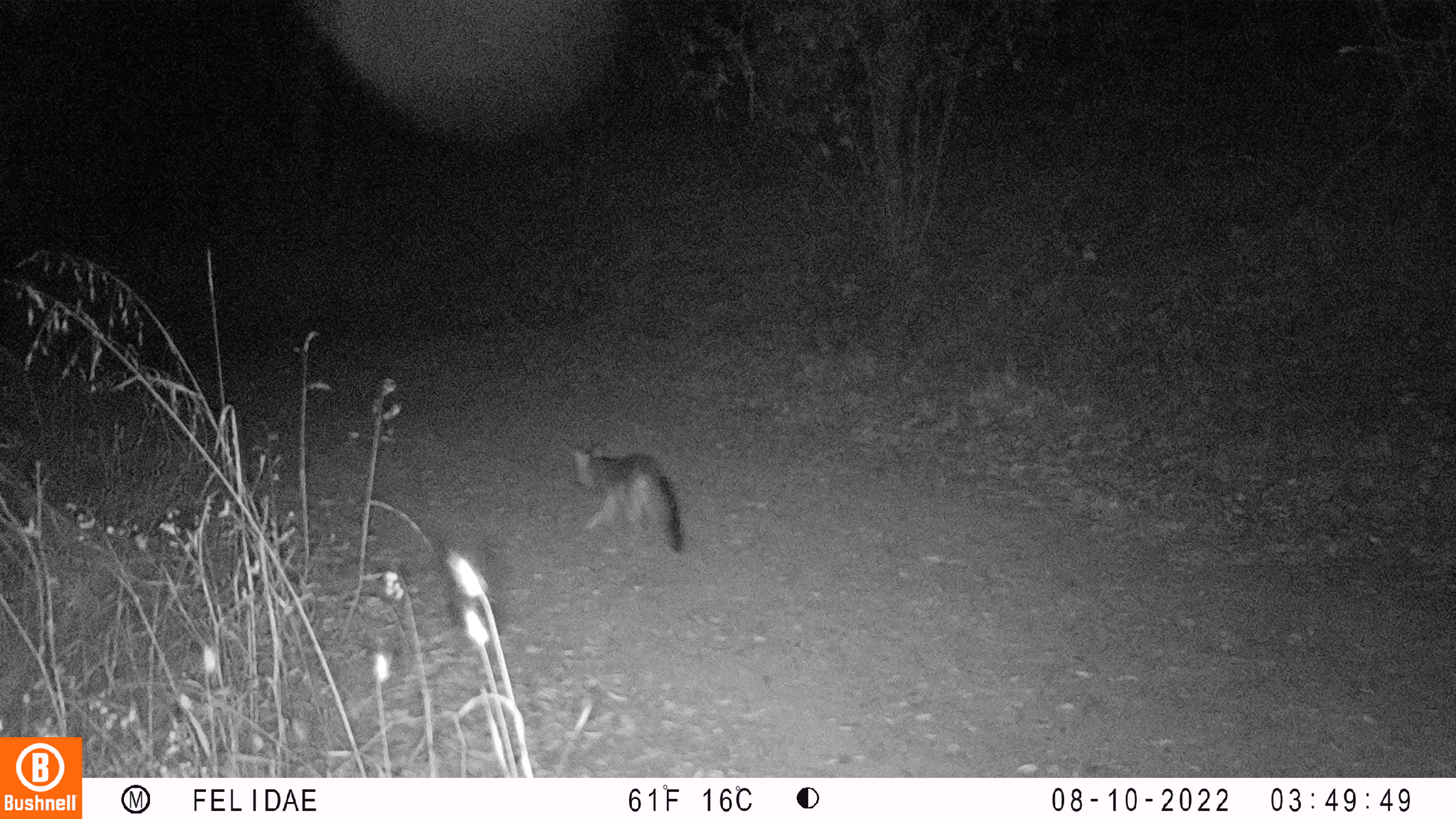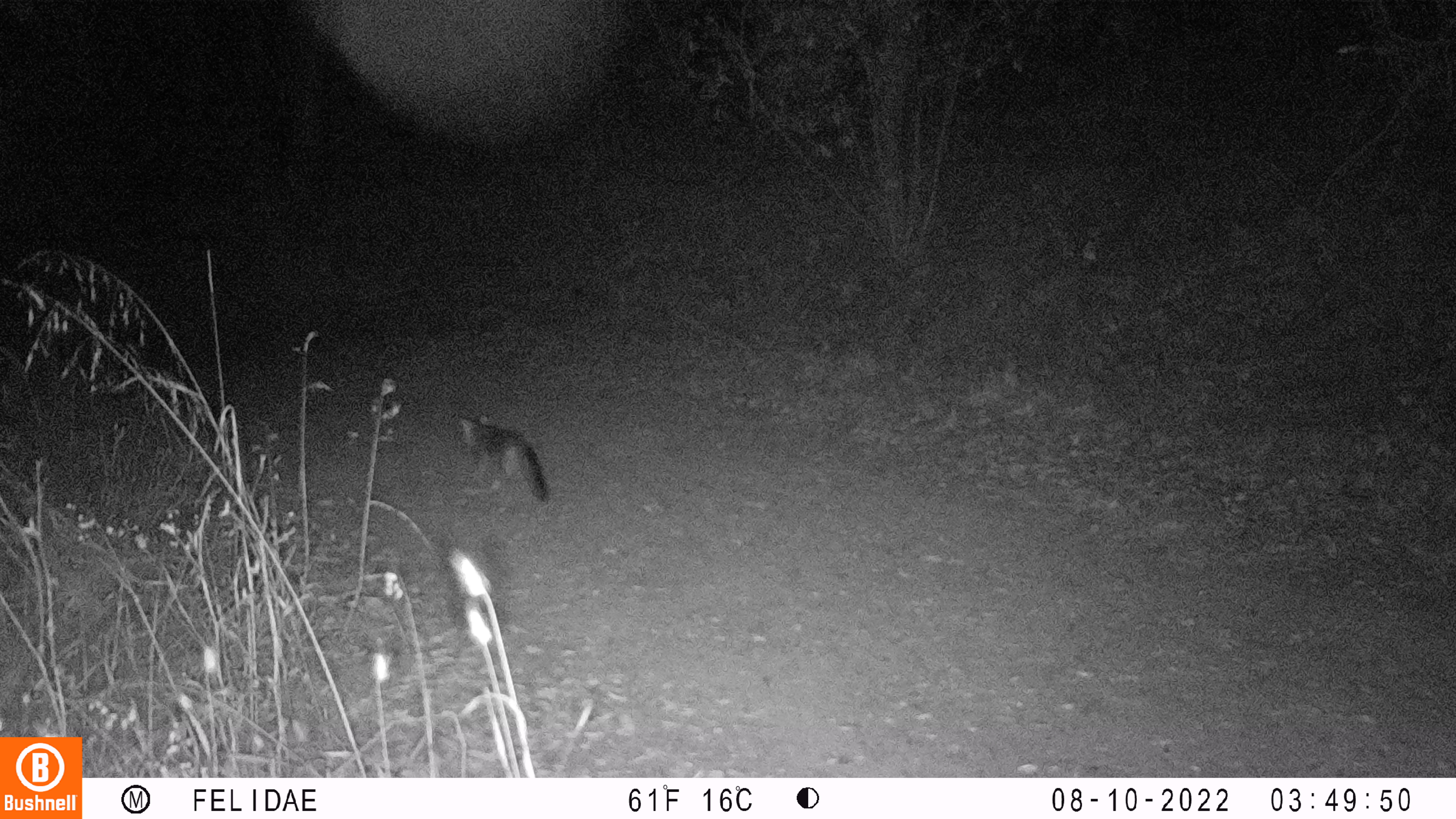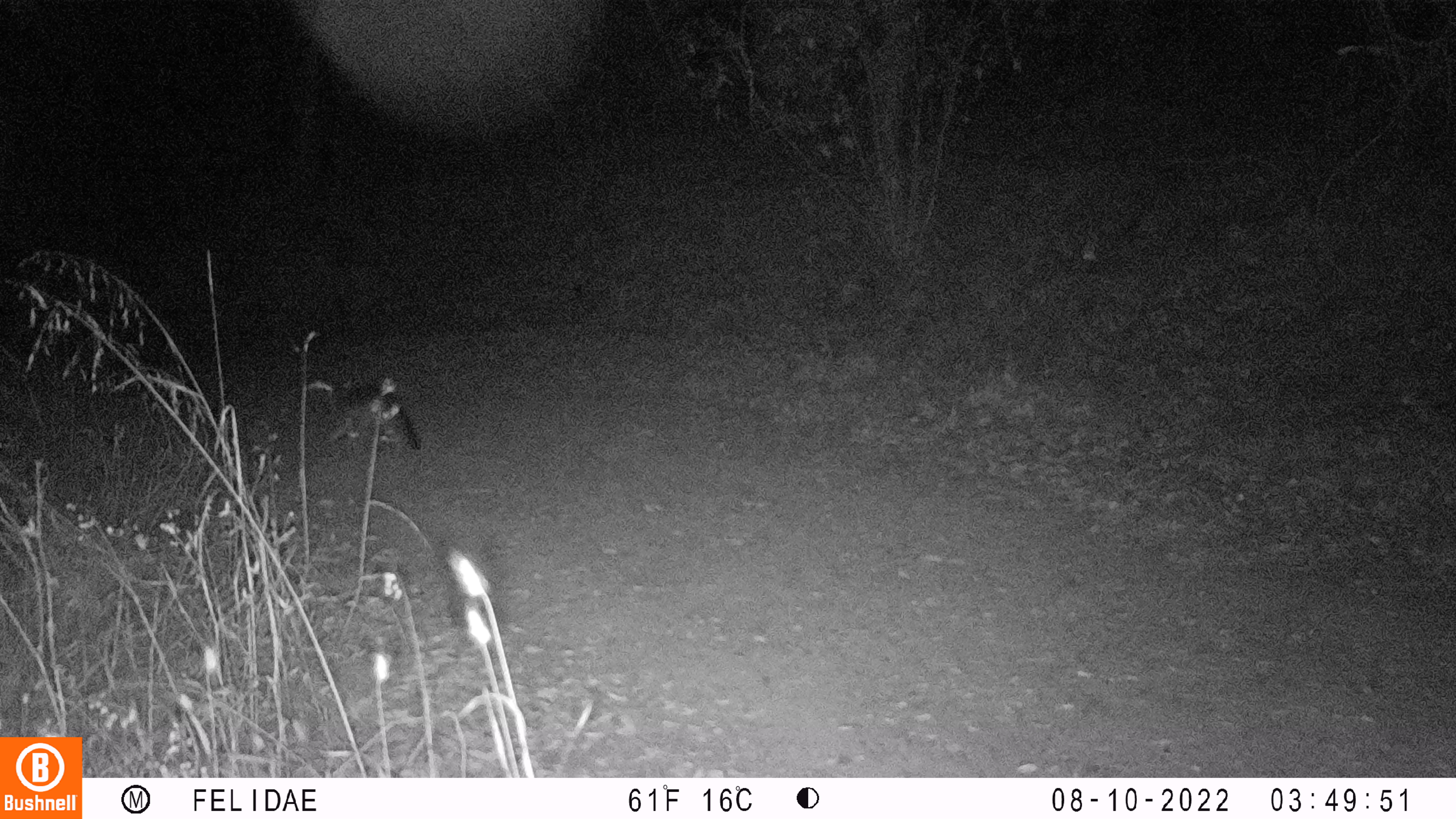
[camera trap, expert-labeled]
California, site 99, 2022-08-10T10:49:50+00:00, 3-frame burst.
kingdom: Animalia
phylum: Chordata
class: Mammalia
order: Carnivora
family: Canidae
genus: Urocyon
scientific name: Urocyon cinereoargenteus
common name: gray fox